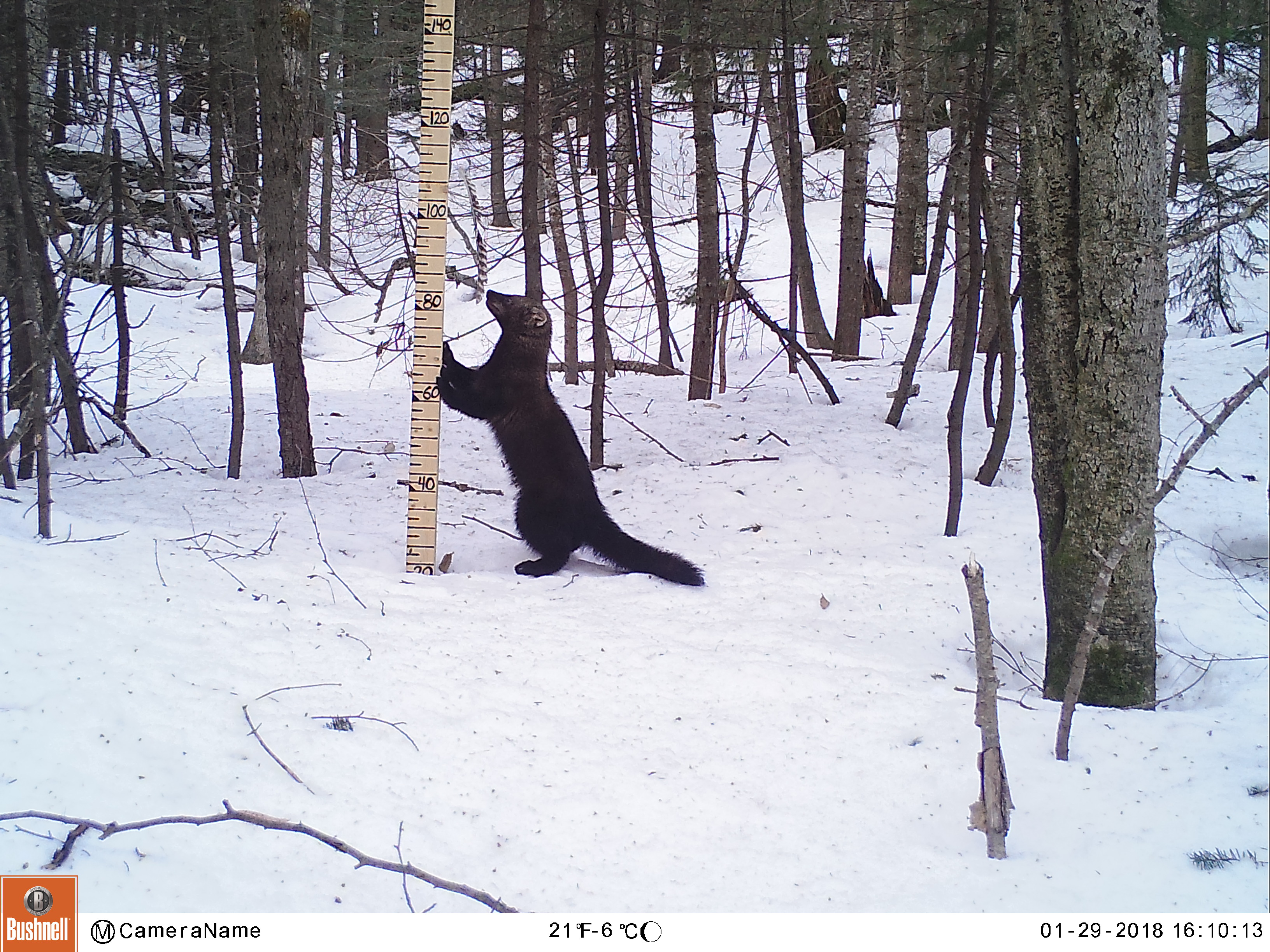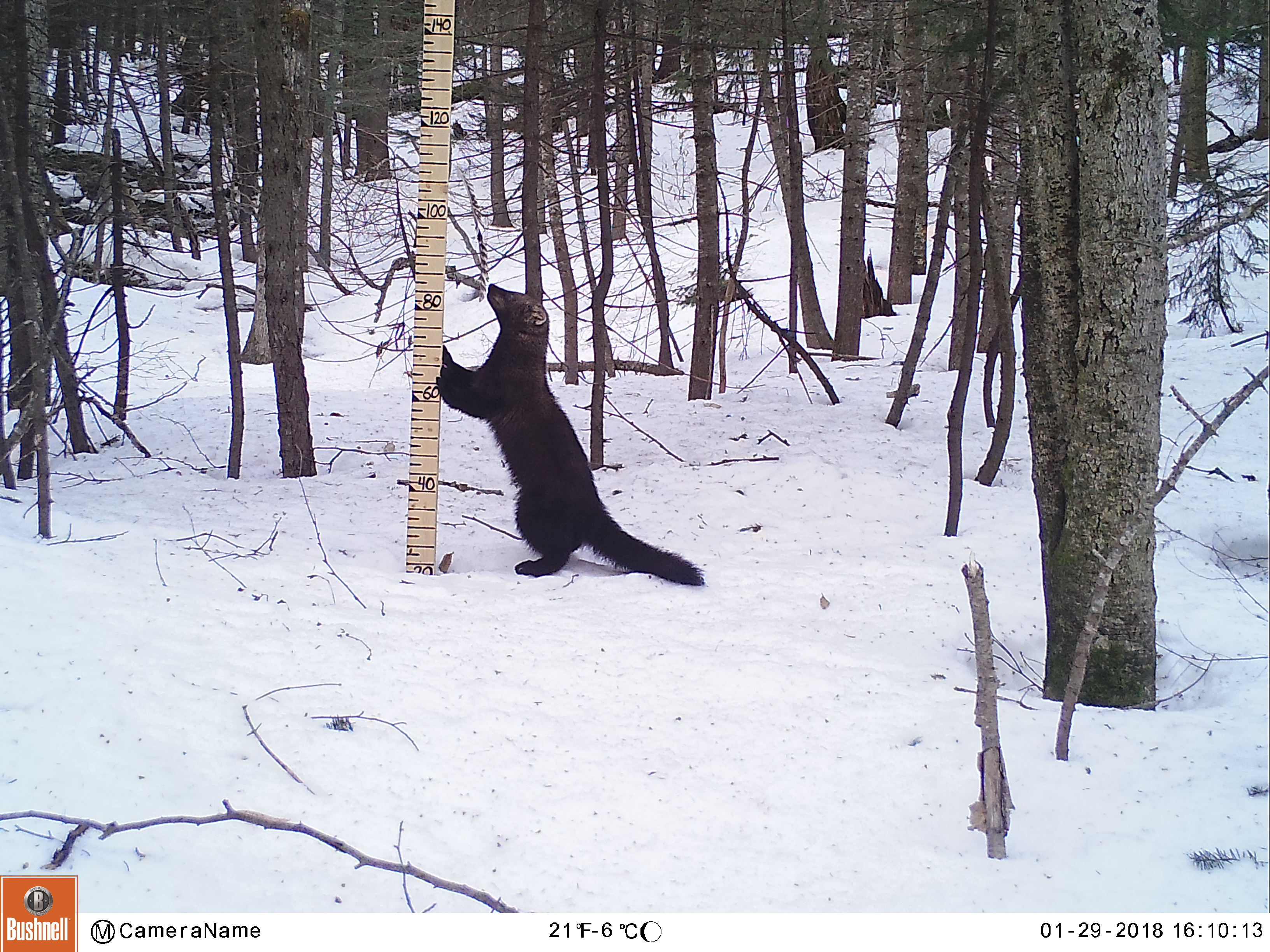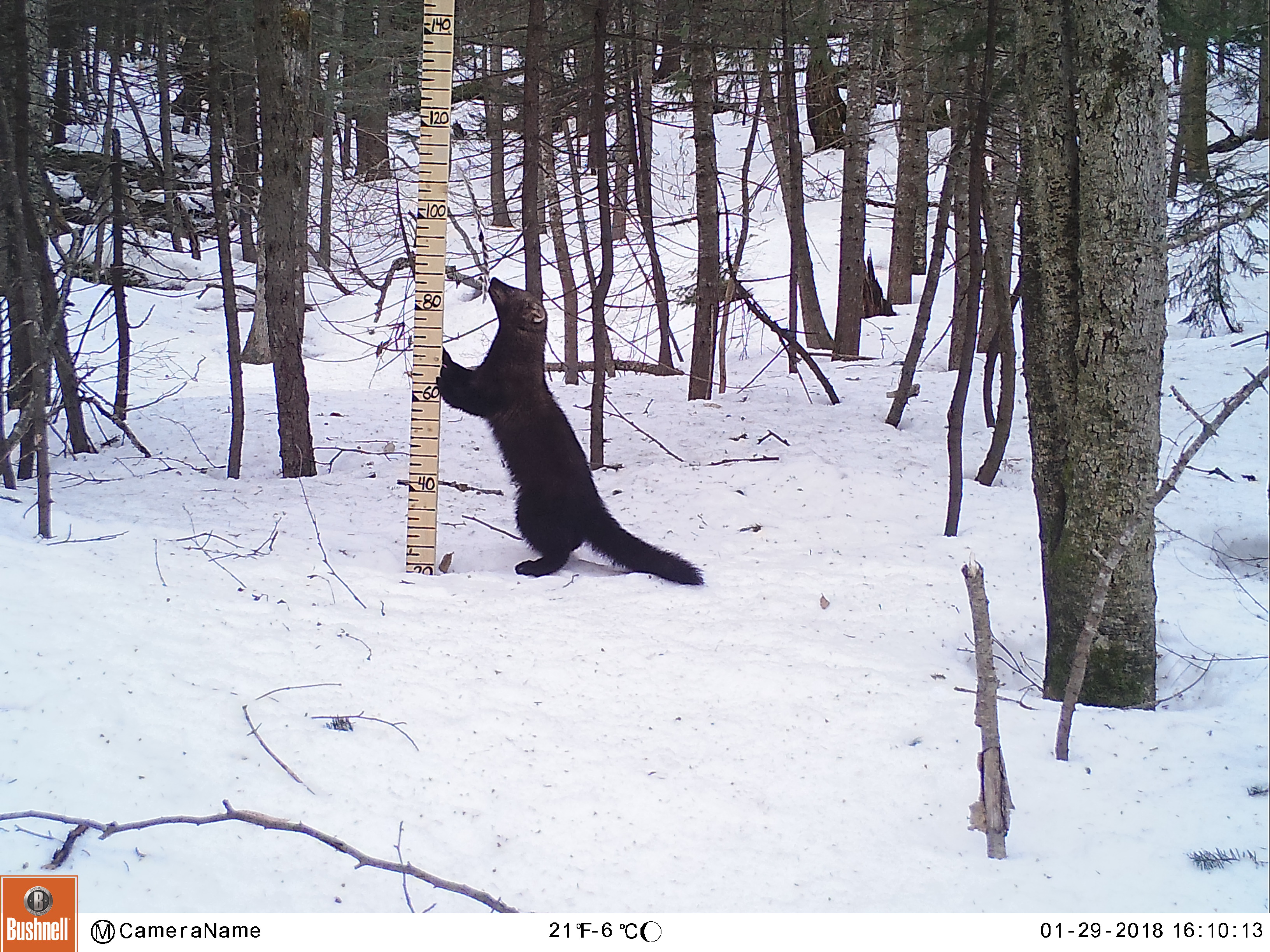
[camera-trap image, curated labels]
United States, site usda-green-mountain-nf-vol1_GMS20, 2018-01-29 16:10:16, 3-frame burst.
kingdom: Animalia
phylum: Chordata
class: Mammalia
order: Carnivora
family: Mustelidae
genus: Pekania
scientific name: Pekania pennanti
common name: fisher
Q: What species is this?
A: Fisher (Pekania pennanti).